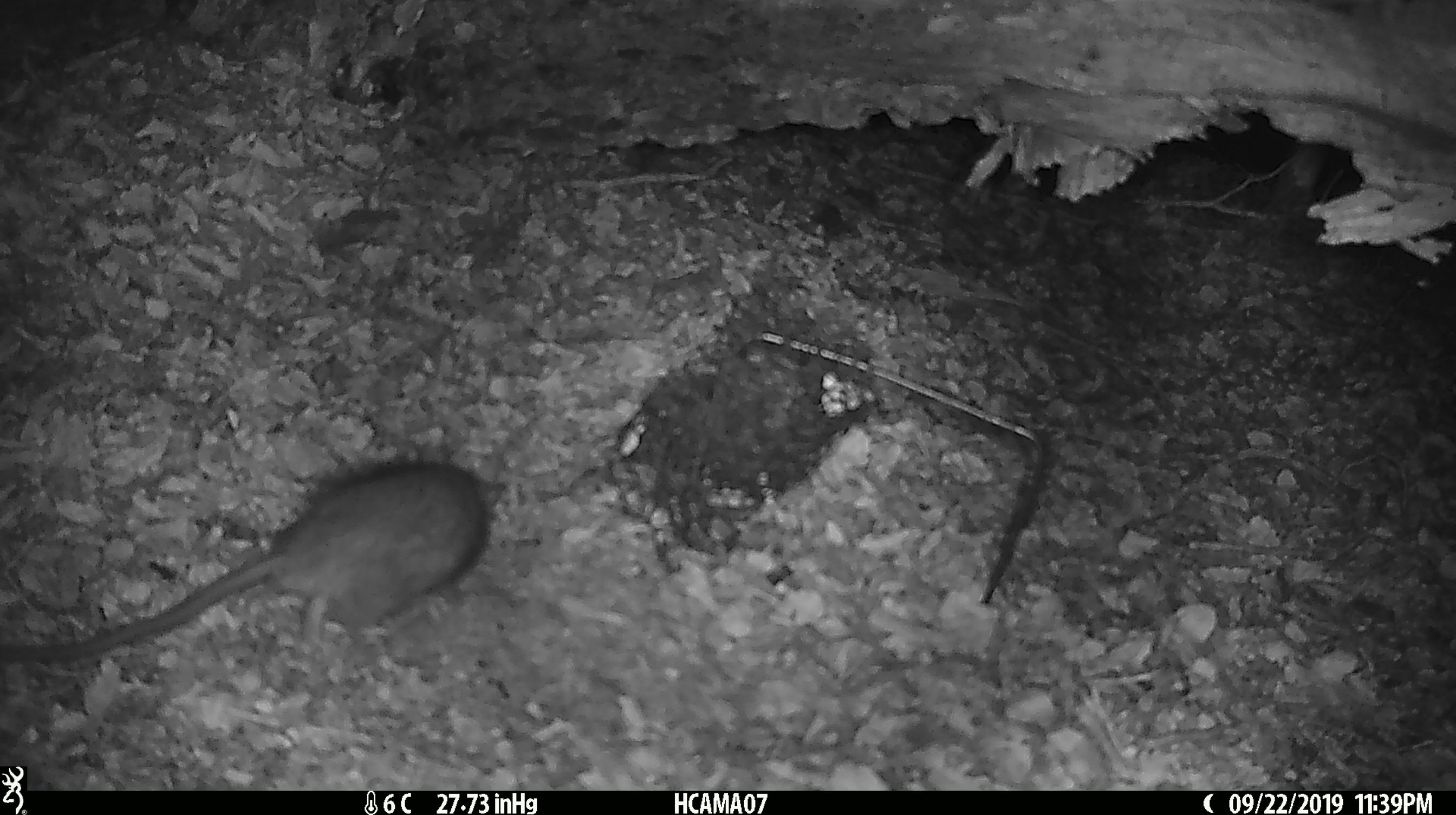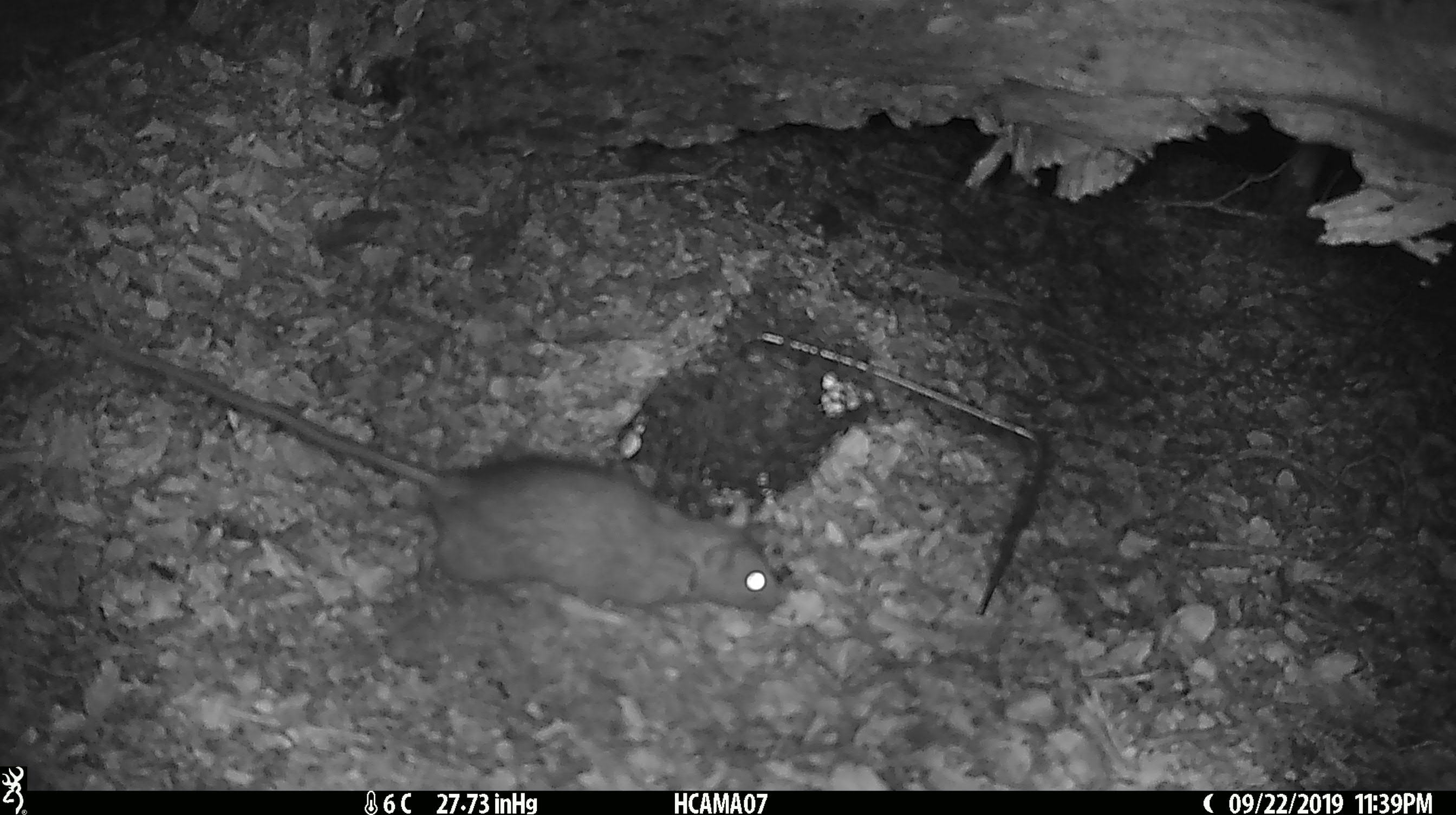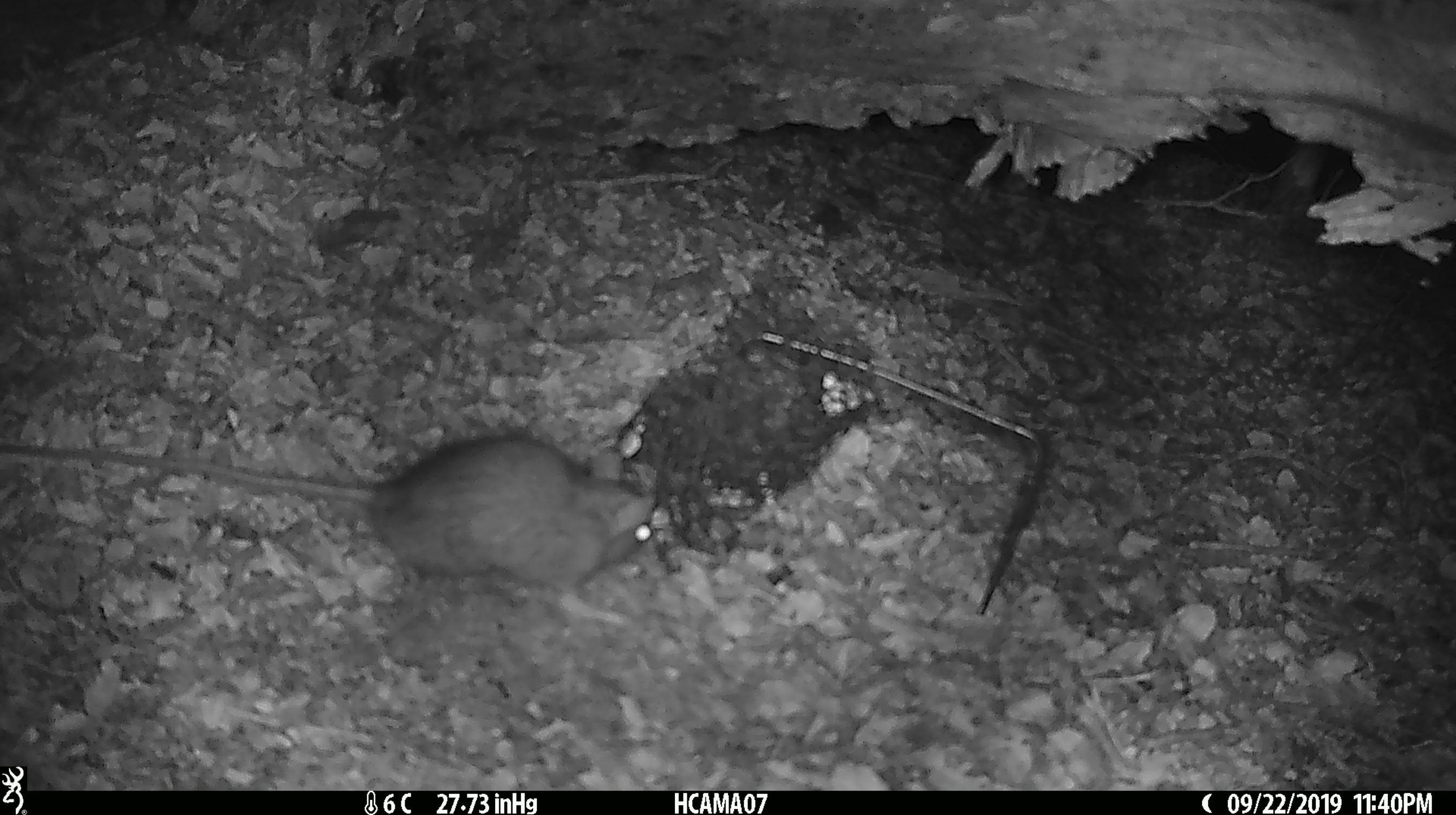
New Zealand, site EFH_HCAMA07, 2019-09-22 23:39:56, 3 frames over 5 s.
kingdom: Animalia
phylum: Chordata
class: Mammalia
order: Rodentia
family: Muridae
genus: Rattus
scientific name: Rattus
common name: rat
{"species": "rat (Rattus)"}